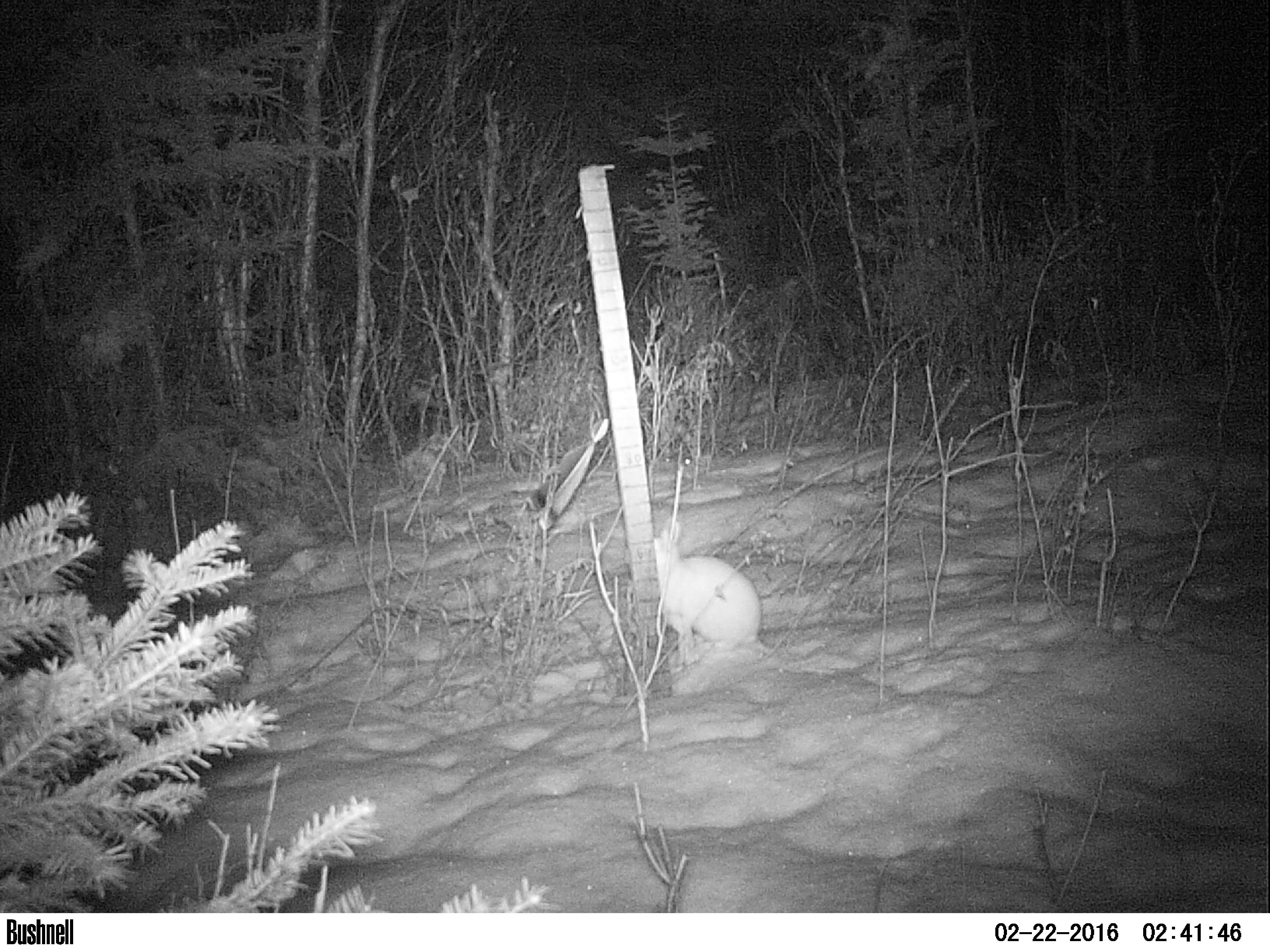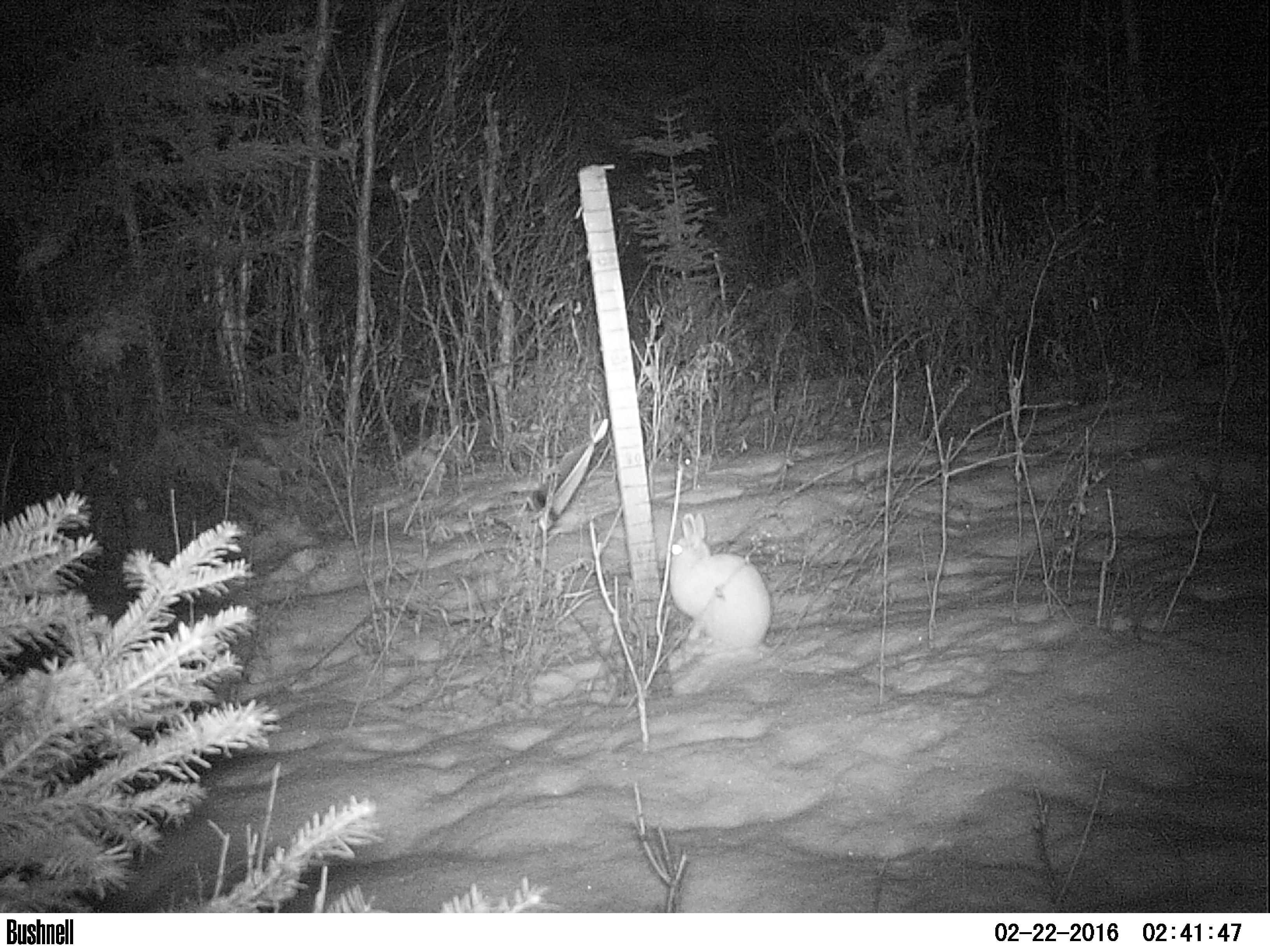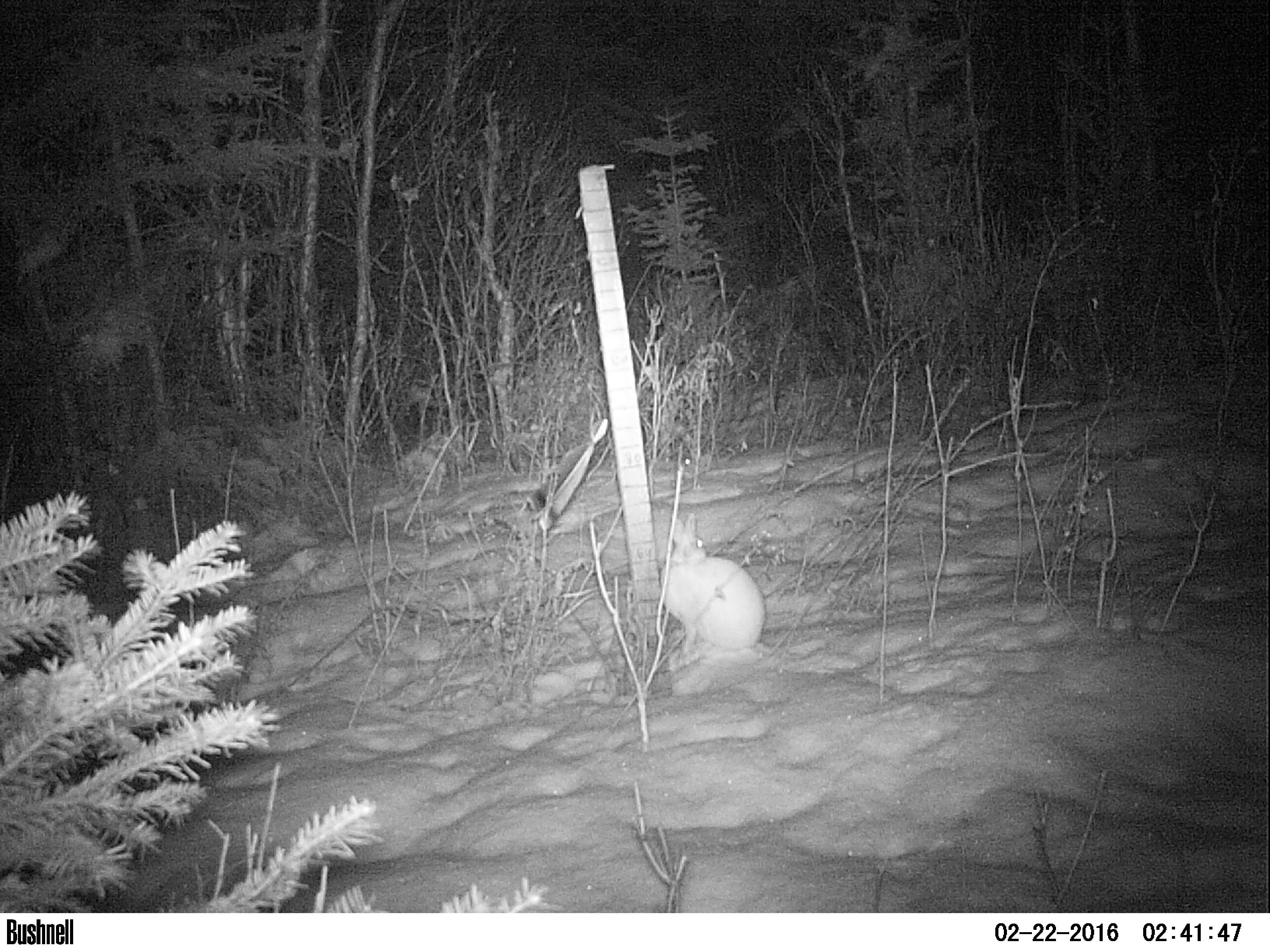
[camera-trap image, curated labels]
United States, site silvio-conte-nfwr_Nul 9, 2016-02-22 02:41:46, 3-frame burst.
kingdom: Animalia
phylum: Chordata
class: Mammalia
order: Lagomorpha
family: Leporidae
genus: Lepus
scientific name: Lepus americanus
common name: snowshoe hare